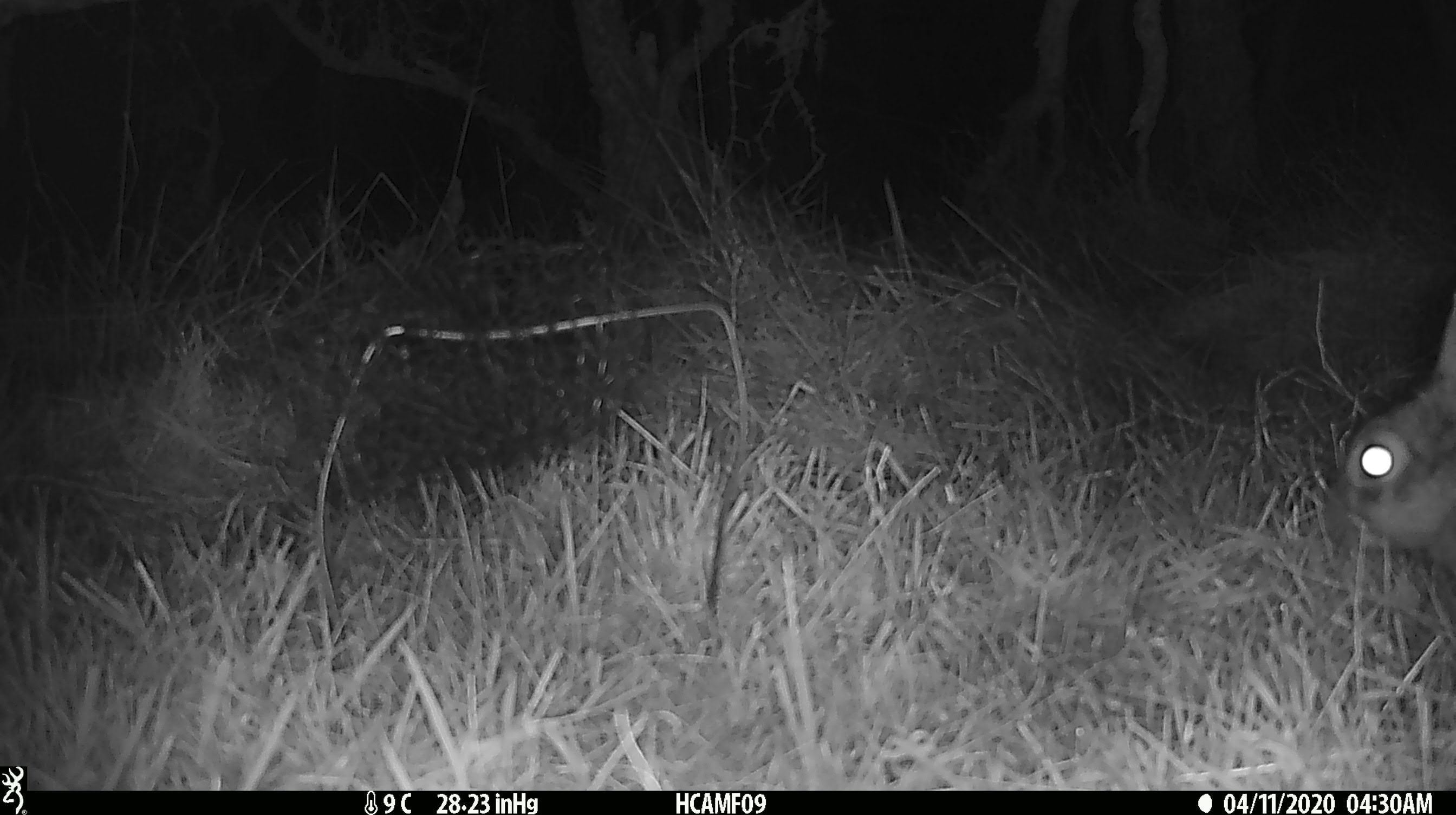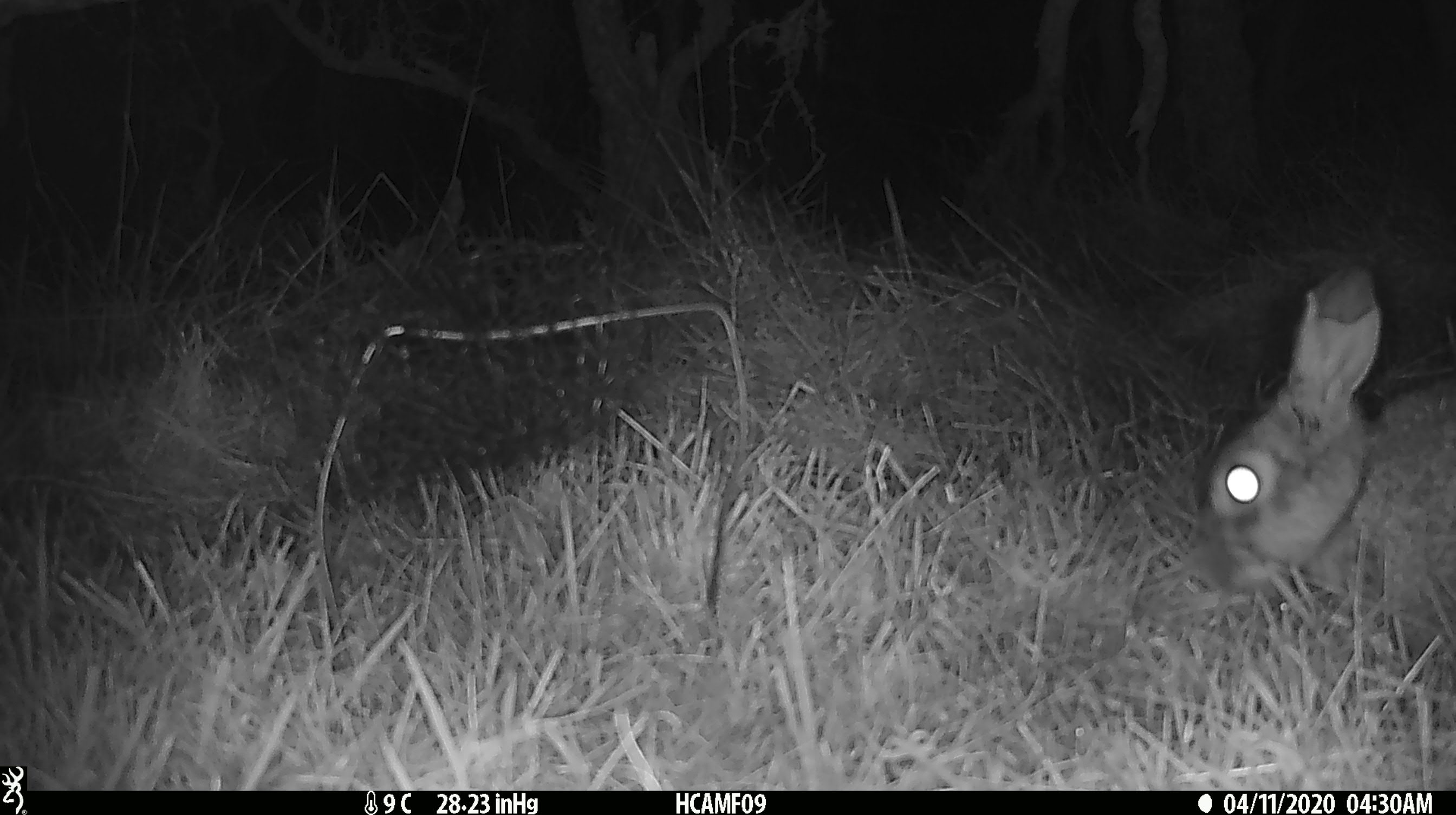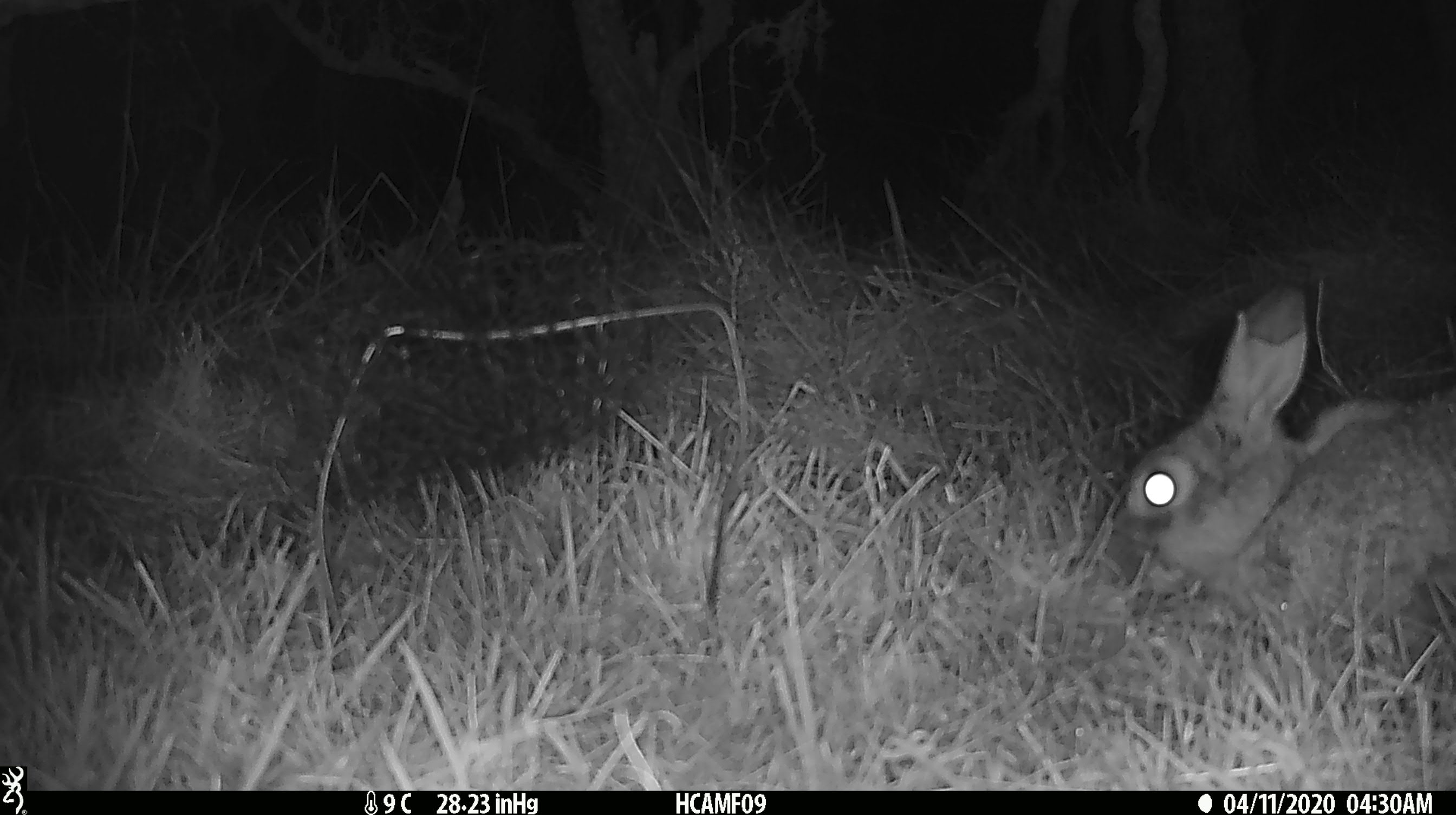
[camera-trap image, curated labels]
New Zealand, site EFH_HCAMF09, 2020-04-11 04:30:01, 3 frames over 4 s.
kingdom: Animalia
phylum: Chordata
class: Mammalia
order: Lagomorpha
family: Leporidae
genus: Oryctolagus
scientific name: Oryctolagus cuniculus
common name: european rabbit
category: rabbit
Rabbit (european rabbit) (Oryctolagus cuniculus).